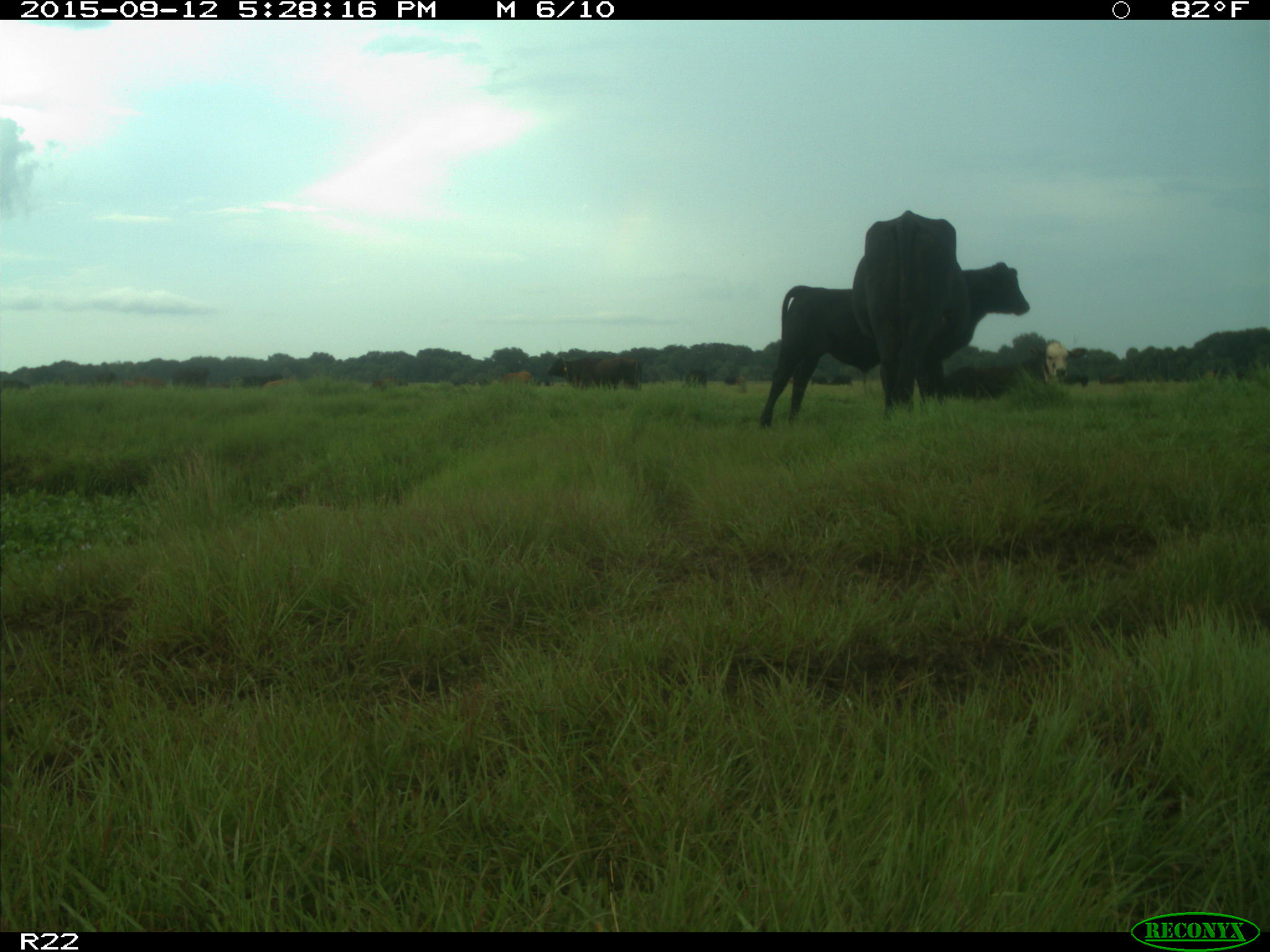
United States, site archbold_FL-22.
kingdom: Animalia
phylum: Chordata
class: Mammalia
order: Artiodactyla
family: Bovidae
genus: Bos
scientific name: Bos taurus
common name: domestic cow